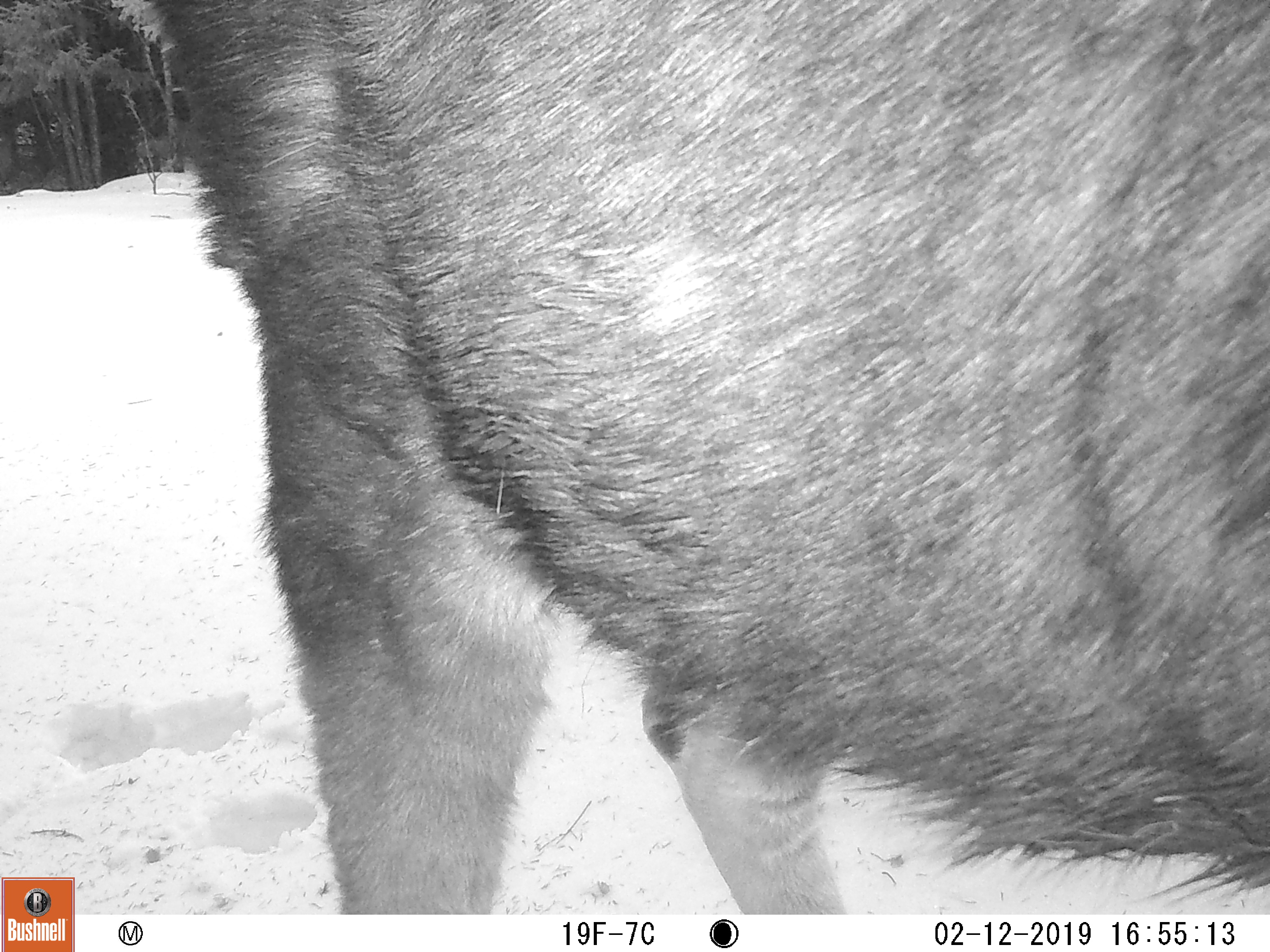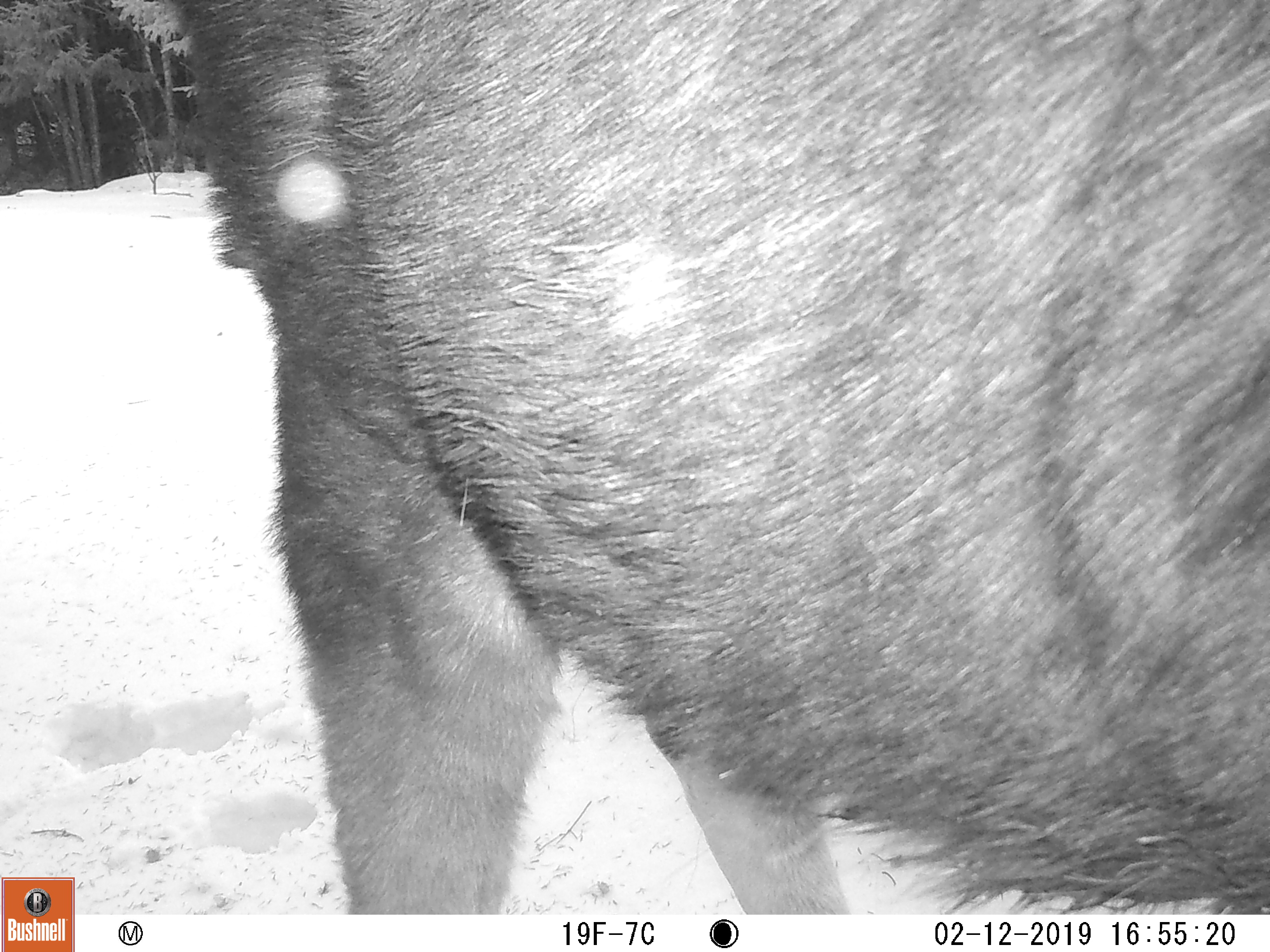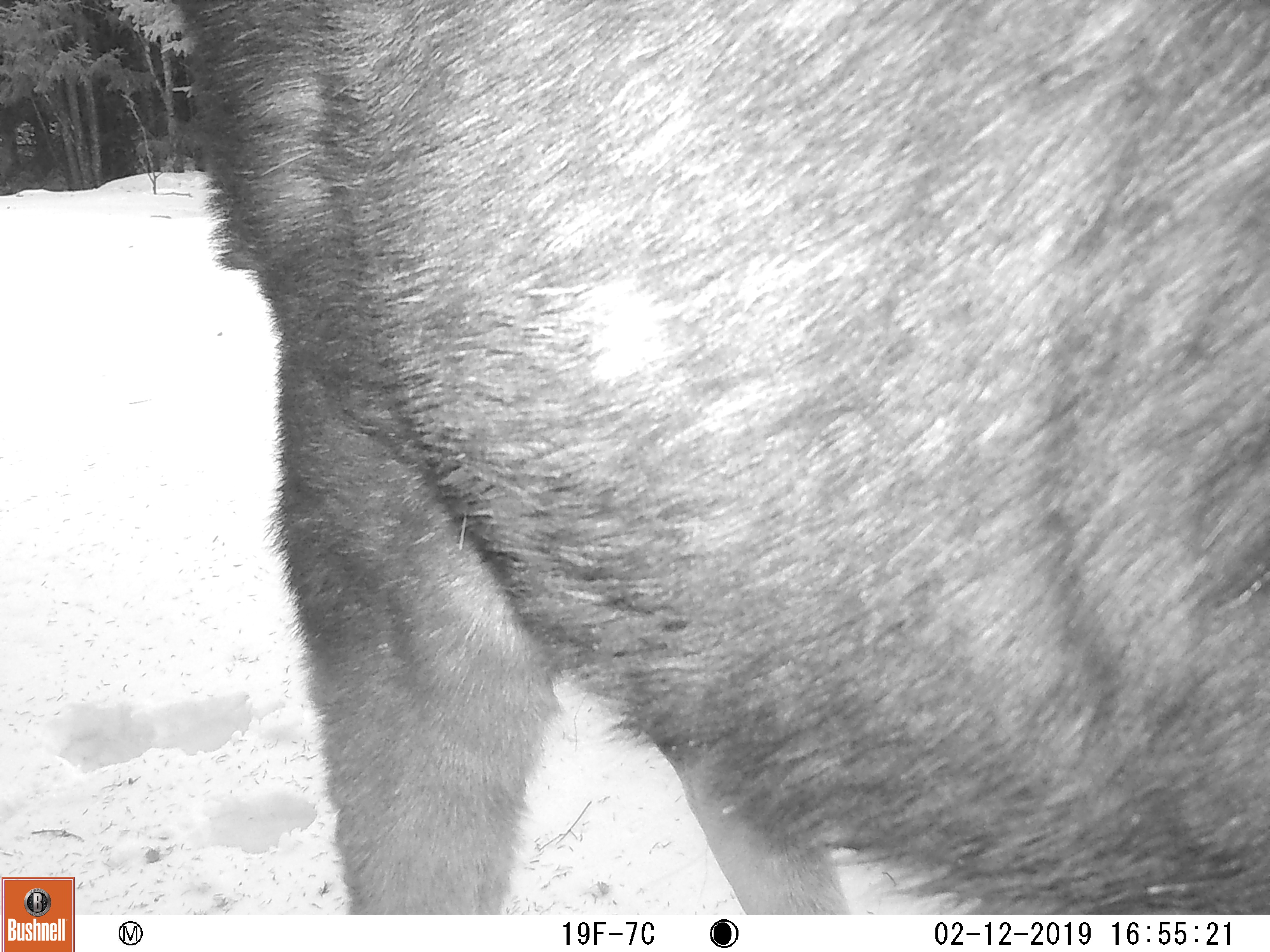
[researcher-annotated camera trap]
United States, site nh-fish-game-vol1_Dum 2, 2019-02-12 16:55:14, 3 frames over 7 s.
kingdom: Animalia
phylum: Chordata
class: Mammalia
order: Artiodactyla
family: Cervidae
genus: Alces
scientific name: Alces alces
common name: moose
Moose (Alces alces).